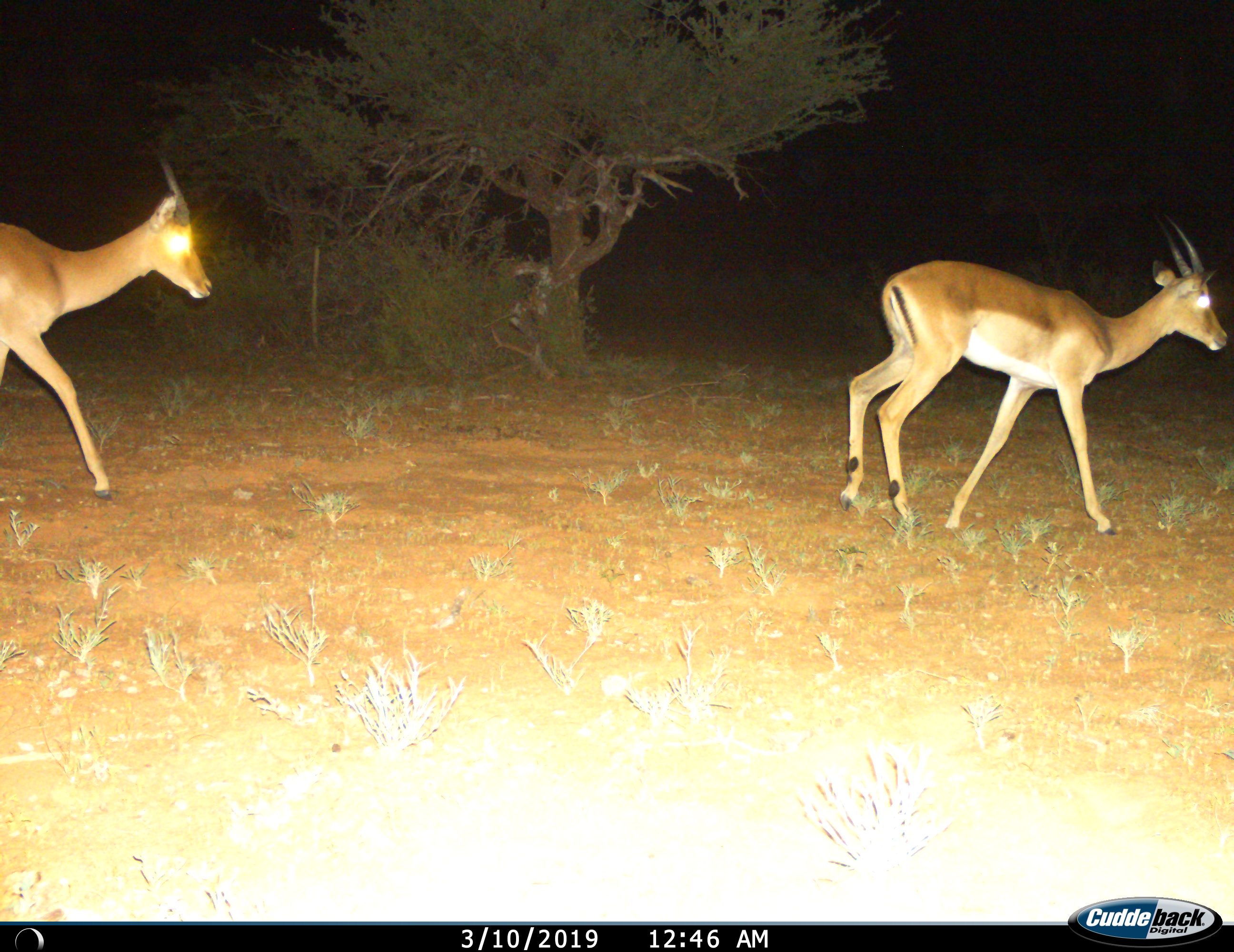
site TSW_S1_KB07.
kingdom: Animalia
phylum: Chordata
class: Mammalia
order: Artiodactyla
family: Bovidae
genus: Aepyceros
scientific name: Aepyceros melampus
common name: impala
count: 2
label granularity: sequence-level